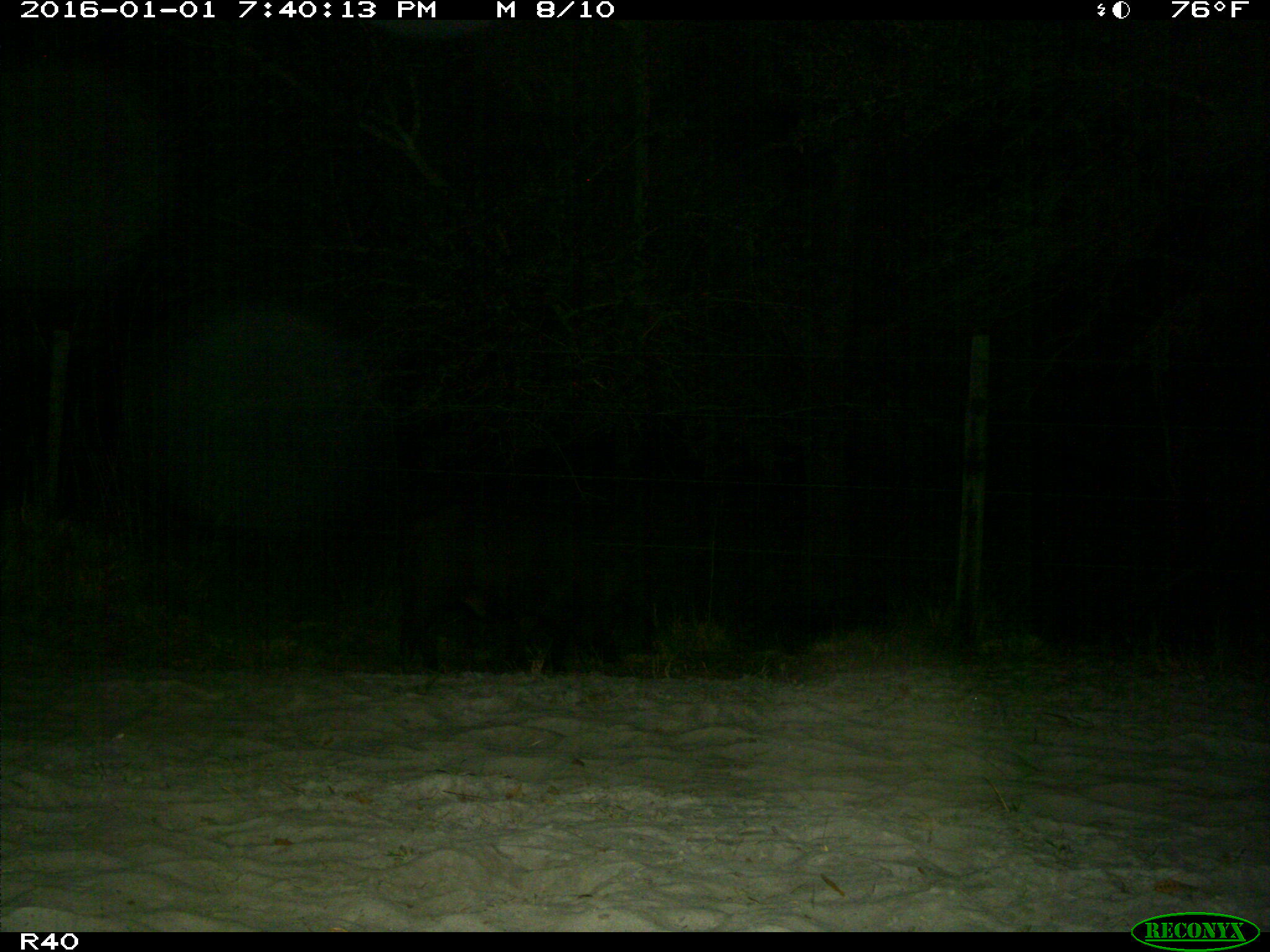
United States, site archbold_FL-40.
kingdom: Animalia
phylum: Chordata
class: Mammalia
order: Artiodactyla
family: Suidae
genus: Sus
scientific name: Sus scrofa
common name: wild boar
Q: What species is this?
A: Sus scrofa (wild boar).